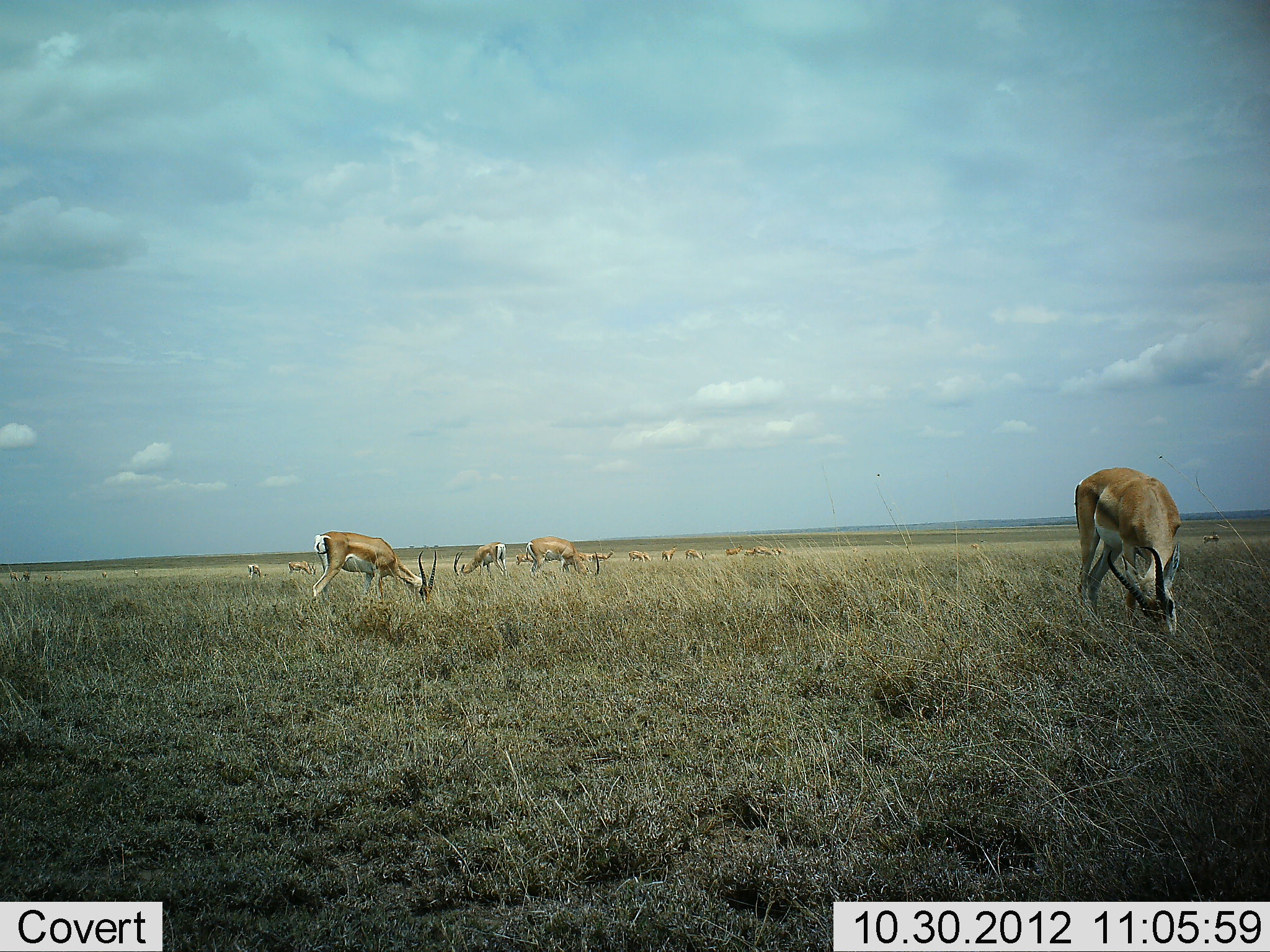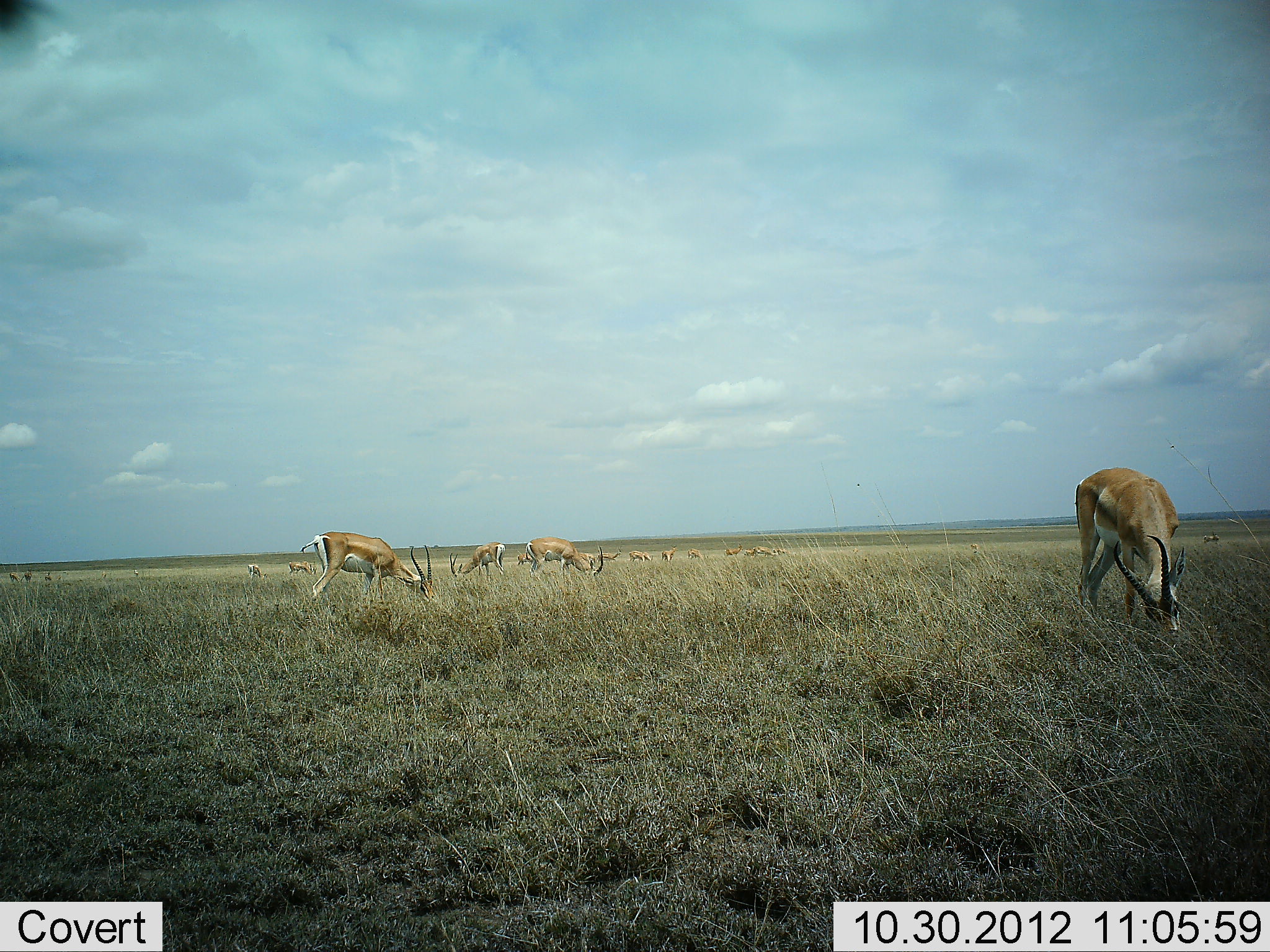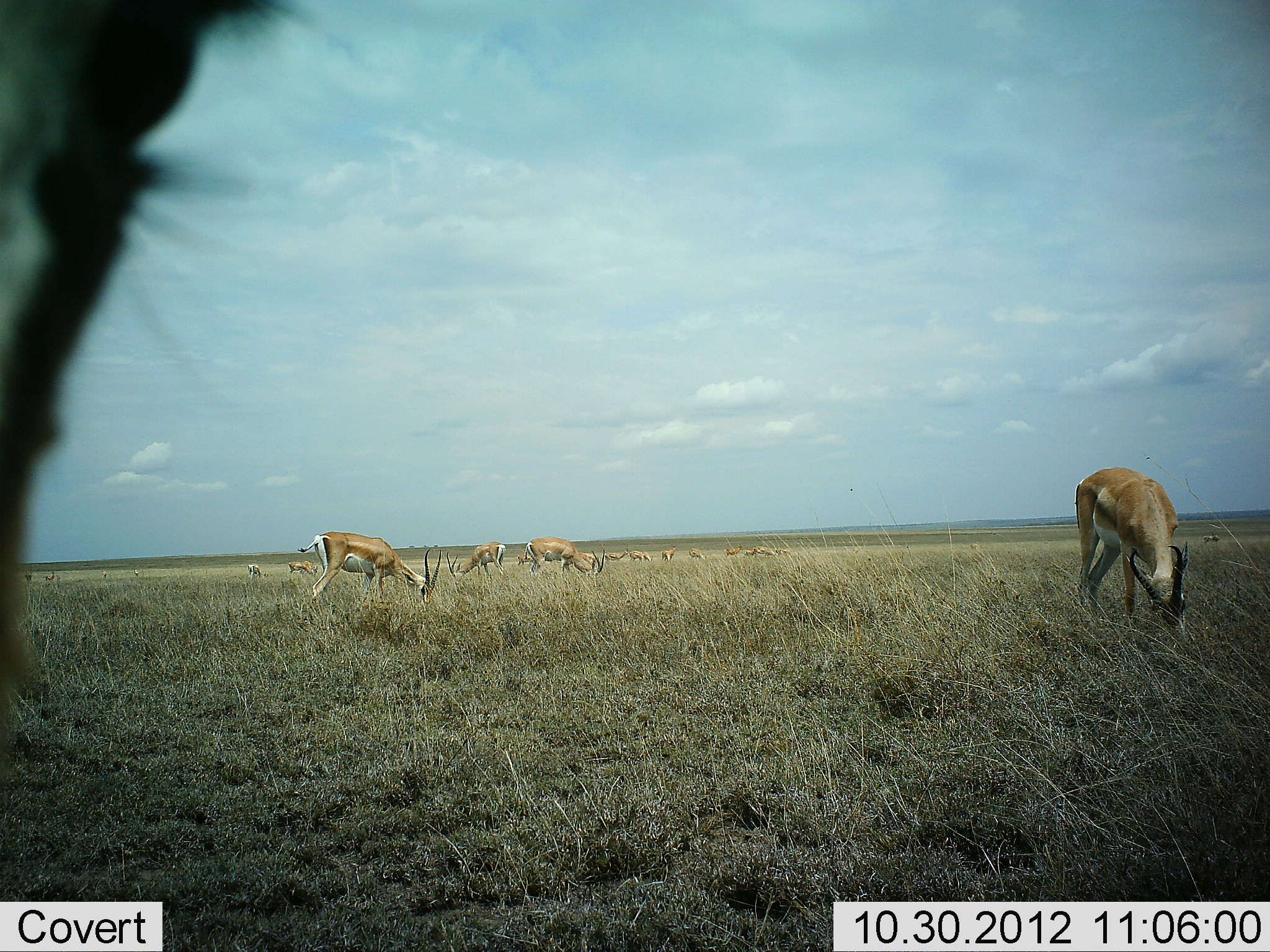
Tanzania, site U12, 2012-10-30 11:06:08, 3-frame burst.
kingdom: Animalia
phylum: Chordata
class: Mammalia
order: Artiodactyla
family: Bovidae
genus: Nanger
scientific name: Nanger granti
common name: grant's gazelle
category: gazellegrants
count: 11-50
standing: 20%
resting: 0%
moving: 20%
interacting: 0%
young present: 0%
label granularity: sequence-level